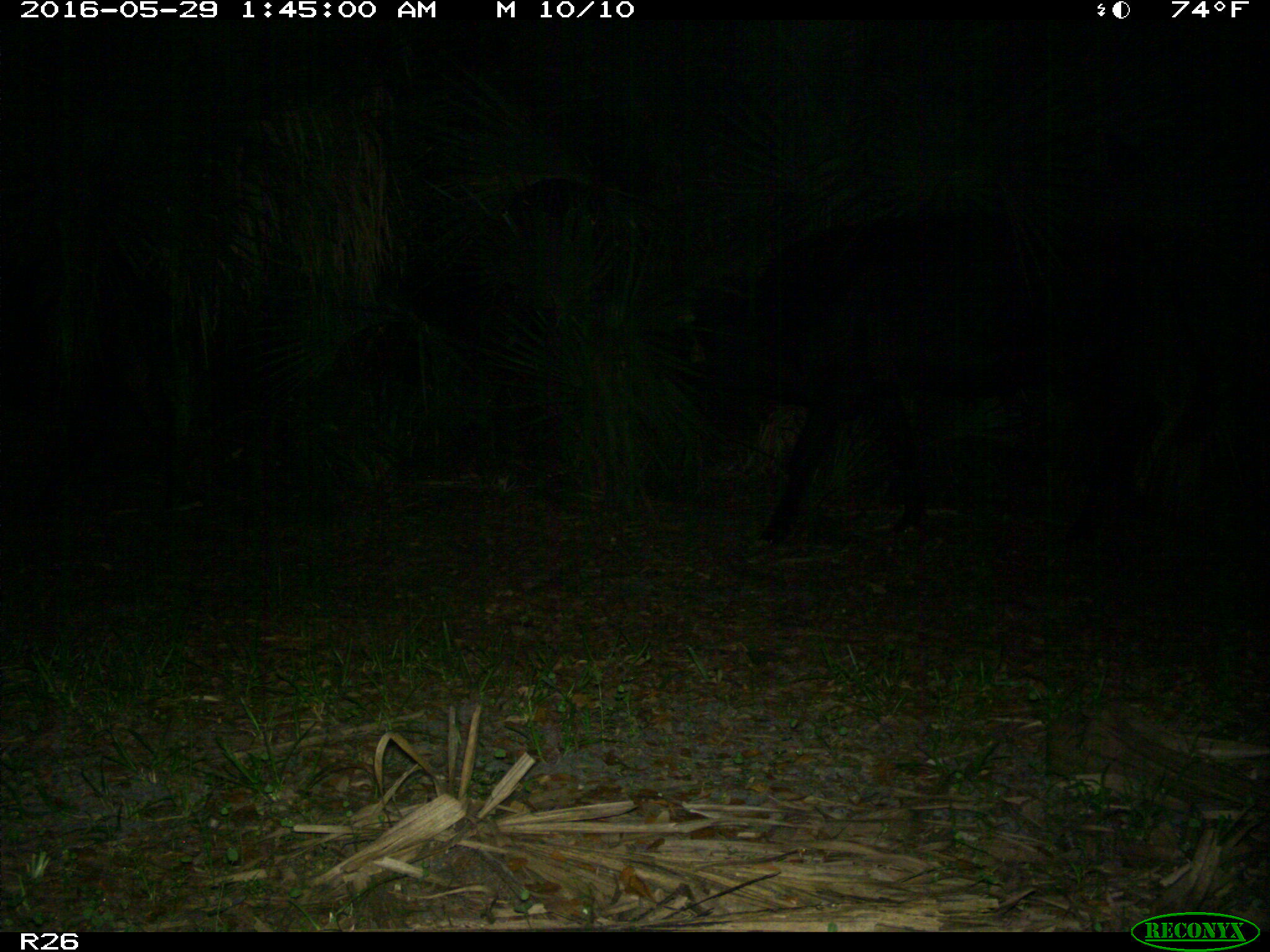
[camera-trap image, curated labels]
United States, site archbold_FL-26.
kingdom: Animalia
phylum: Chordata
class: Mammalia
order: Artiodactyla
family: Bovidae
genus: Bos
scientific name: Bos taurus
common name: domestic cow